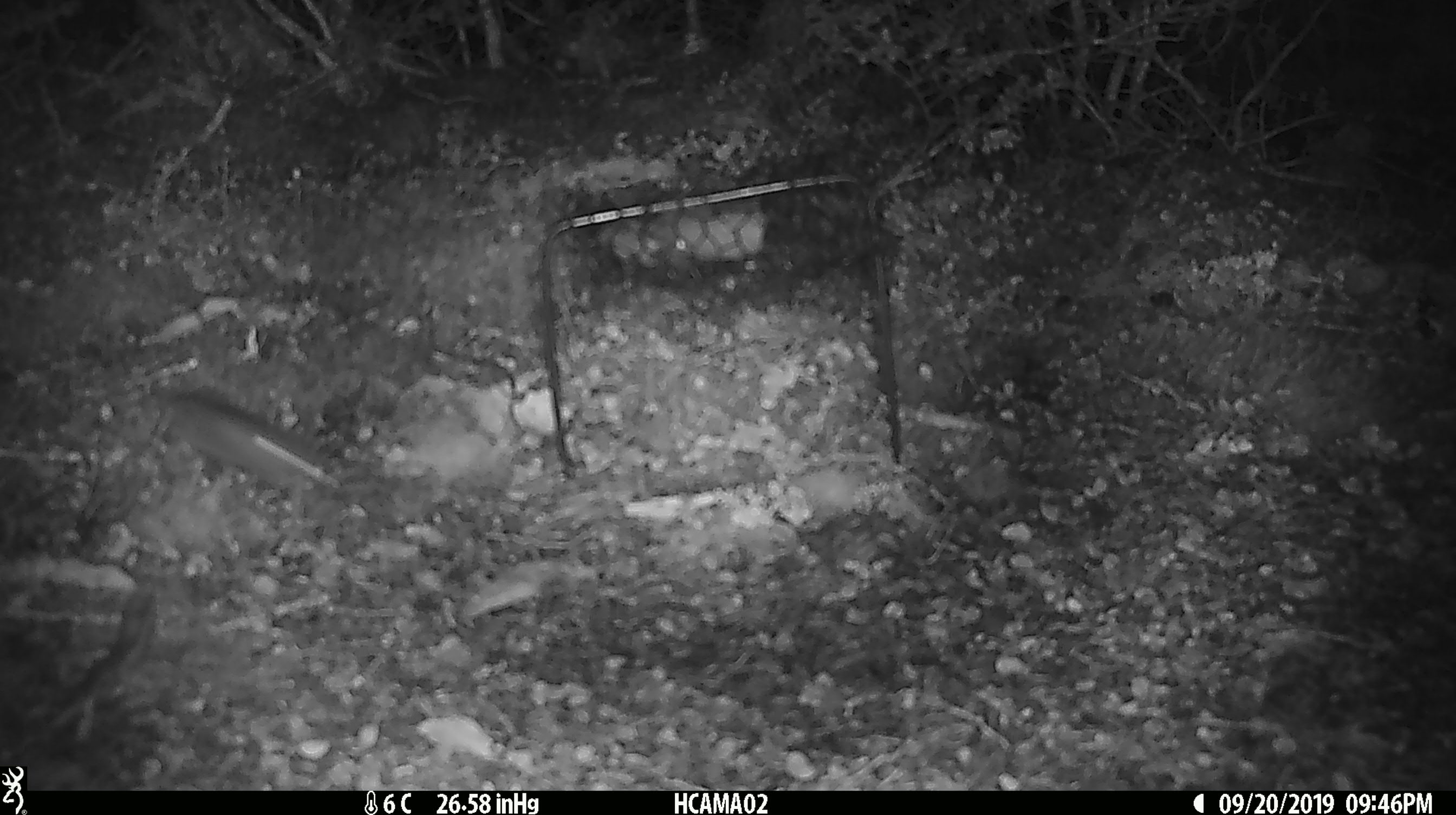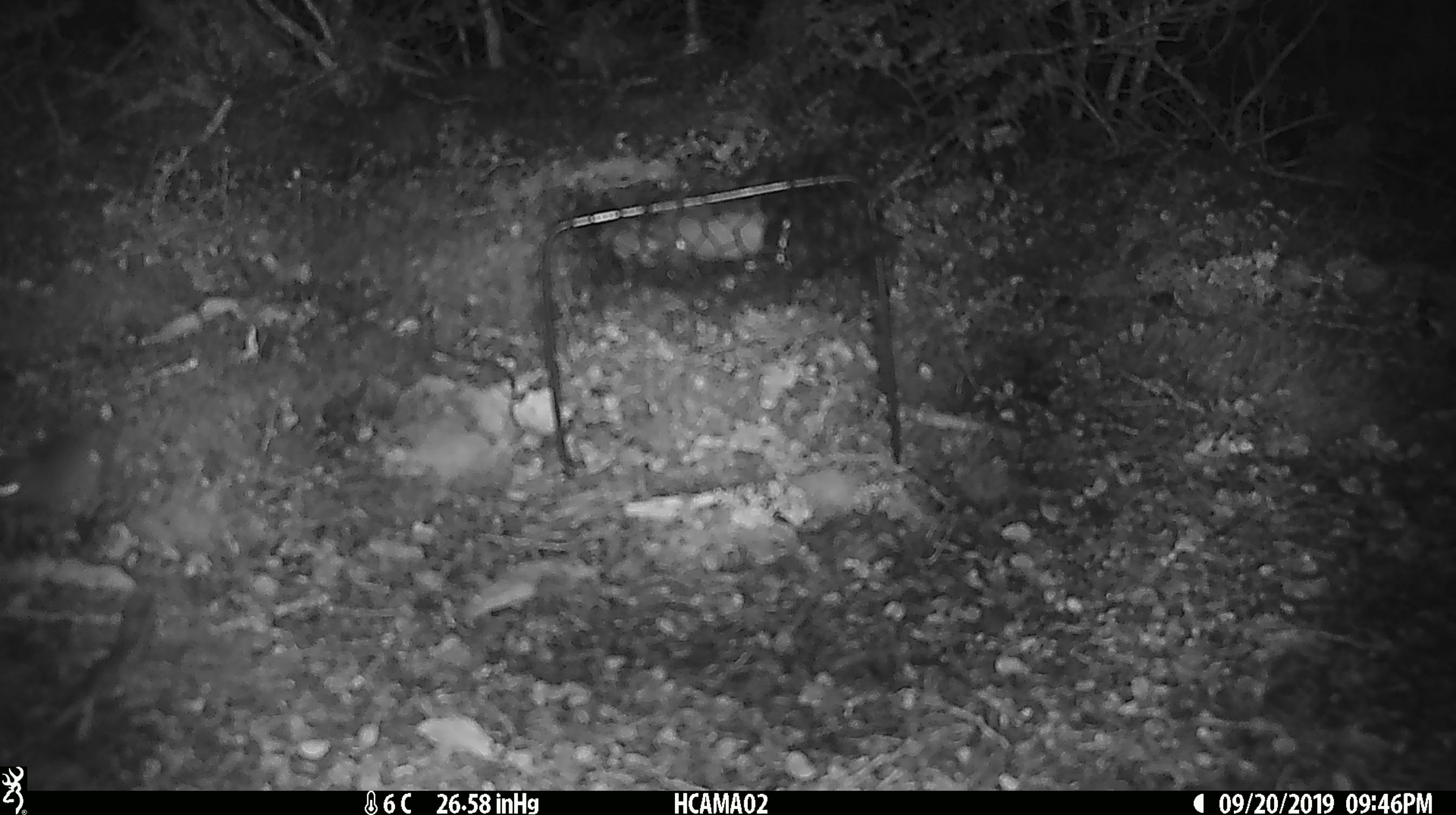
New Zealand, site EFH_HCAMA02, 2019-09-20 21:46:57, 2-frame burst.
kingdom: Animalia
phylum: Chordata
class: Mammalia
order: Rodentia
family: Muridae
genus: Mus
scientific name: Mus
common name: mouse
Mouse (Mus).